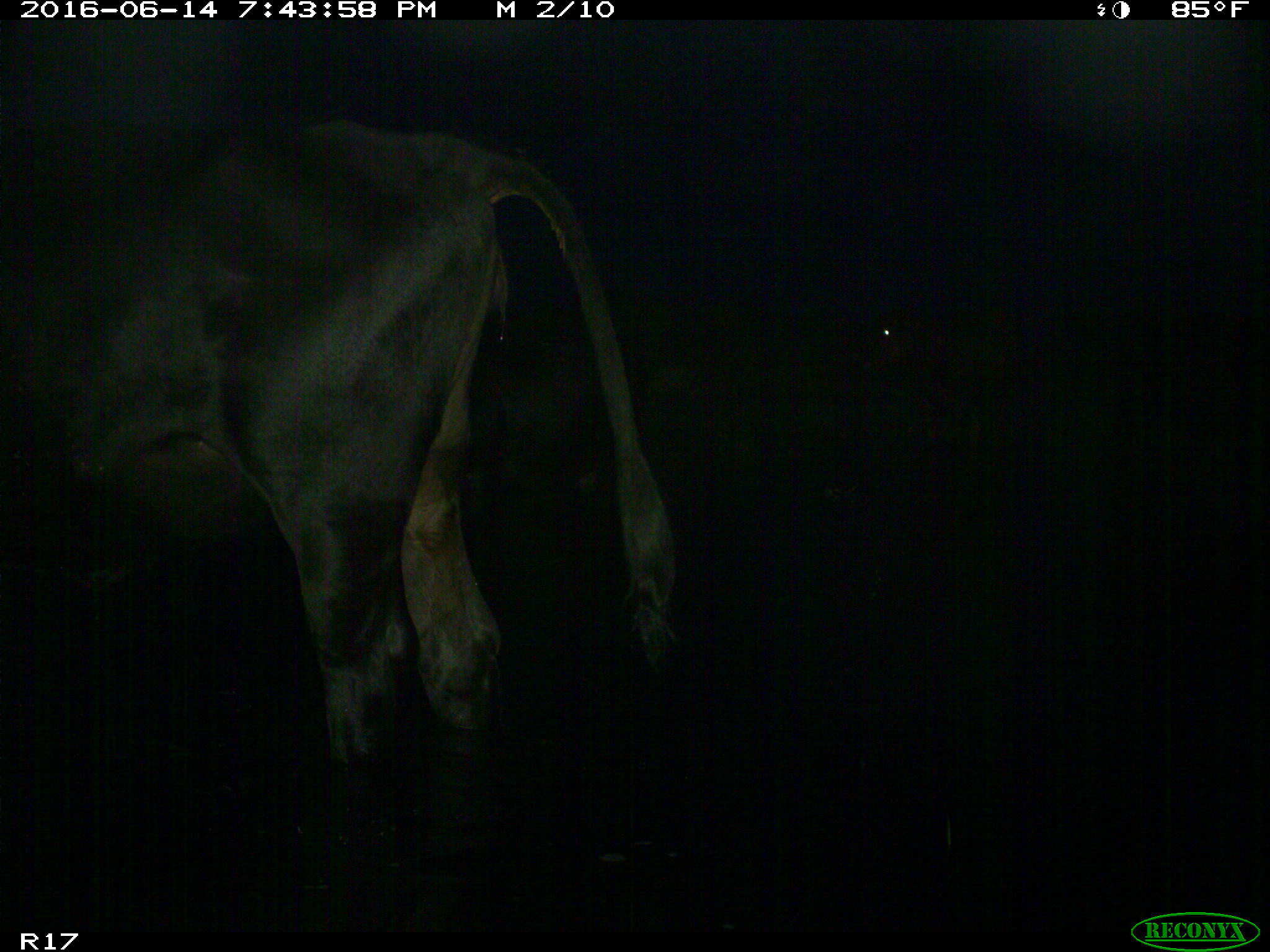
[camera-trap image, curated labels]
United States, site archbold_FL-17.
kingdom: Animalia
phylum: Chordata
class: Mammalia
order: Artiodactyla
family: Bovidae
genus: Bos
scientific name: Bos taurus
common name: domestic cow